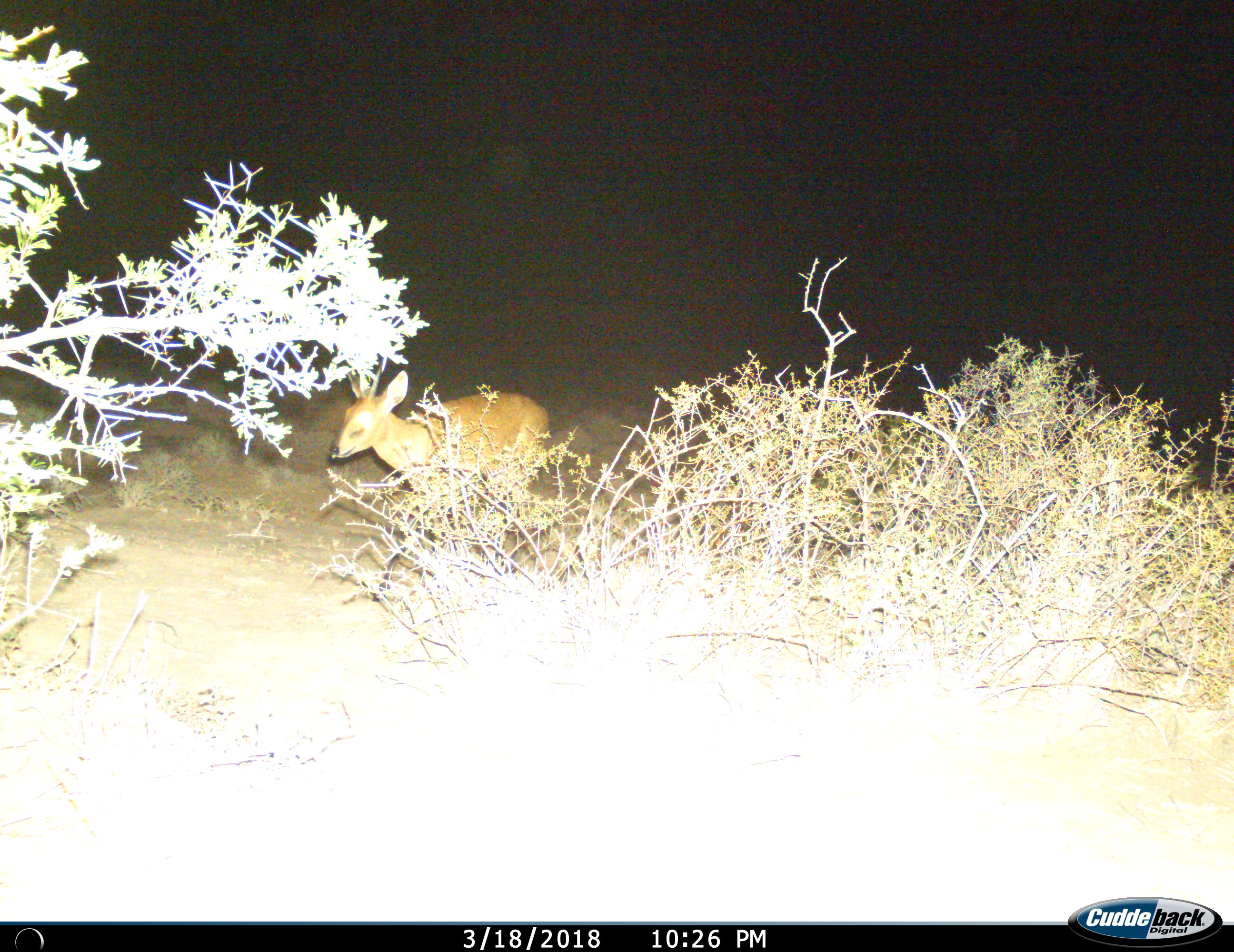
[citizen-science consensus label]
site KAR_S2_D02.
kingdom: Animalia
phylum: Chordata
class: Mammalia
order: Artiodactyla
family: Bovidae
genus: Sylvicapra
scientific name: Sylvicapra grimmia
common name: common duiker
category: duikercommongrey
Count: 1.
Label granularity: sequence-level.